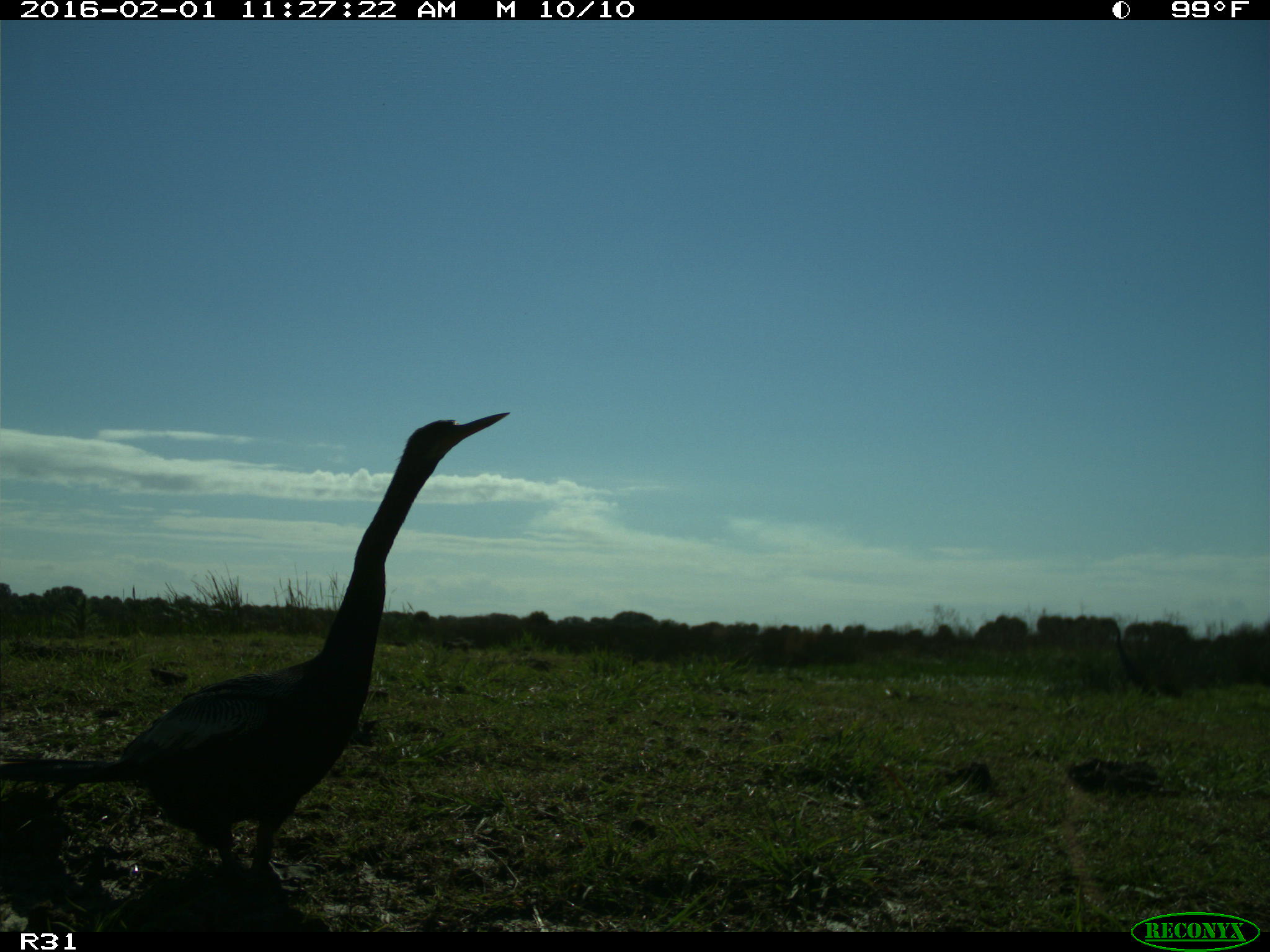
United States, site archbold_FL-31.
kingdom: Animalia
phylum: Chordata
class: Aves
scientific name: Aves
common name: birds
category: unidentified bird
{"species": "unidentified bird (birds) (Aves)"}